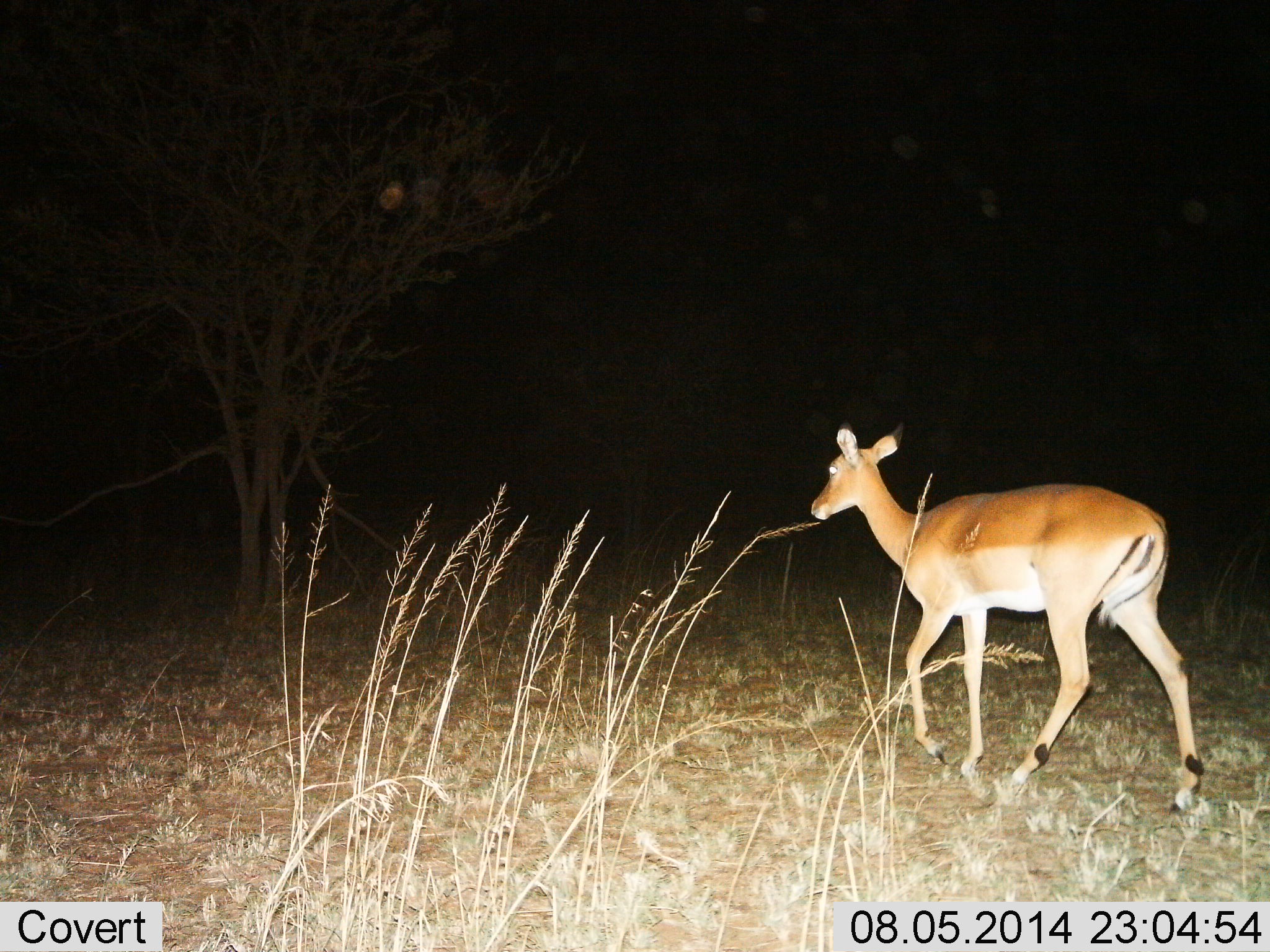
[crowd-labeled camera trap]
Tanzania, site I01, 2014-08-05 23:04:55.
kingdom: Animalia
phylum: Chordata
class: Mammalia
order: Artiodactyla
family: Bovidae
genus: Aepyceros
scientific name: Aepyceros melampus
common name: impala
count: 1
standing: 10%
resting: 0%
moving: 100%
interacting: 0%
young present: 0%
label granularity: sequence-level